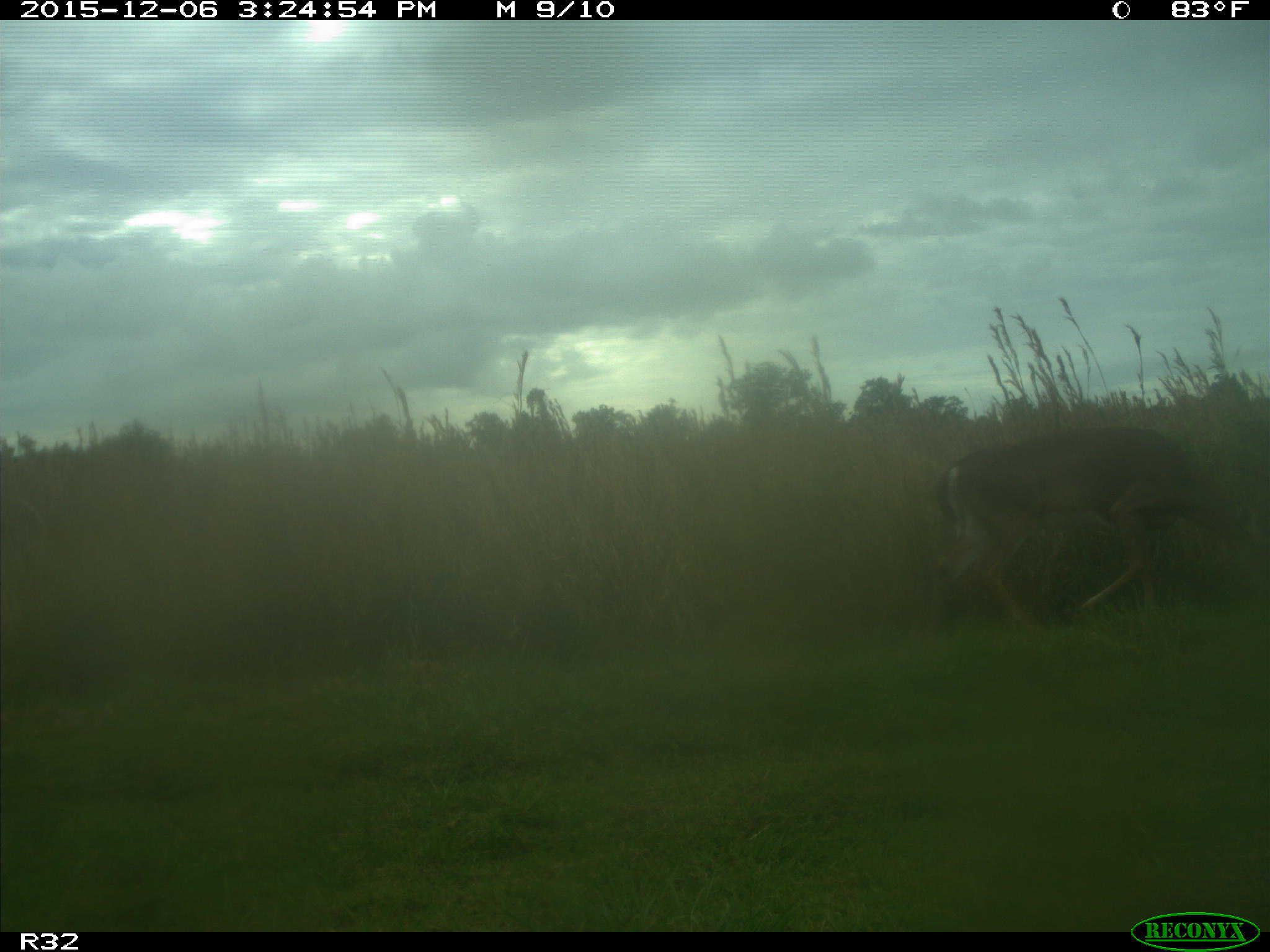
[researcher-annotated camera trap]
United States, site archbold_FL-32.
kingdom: Animalia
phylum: Chordata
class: Mammalia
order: Artiodactyla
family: Cervidae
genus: Odocoileus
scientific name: Odocoileus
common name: deer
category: unidentified deer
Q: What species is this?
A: Unidentified deer (deer) (Odocoileus).